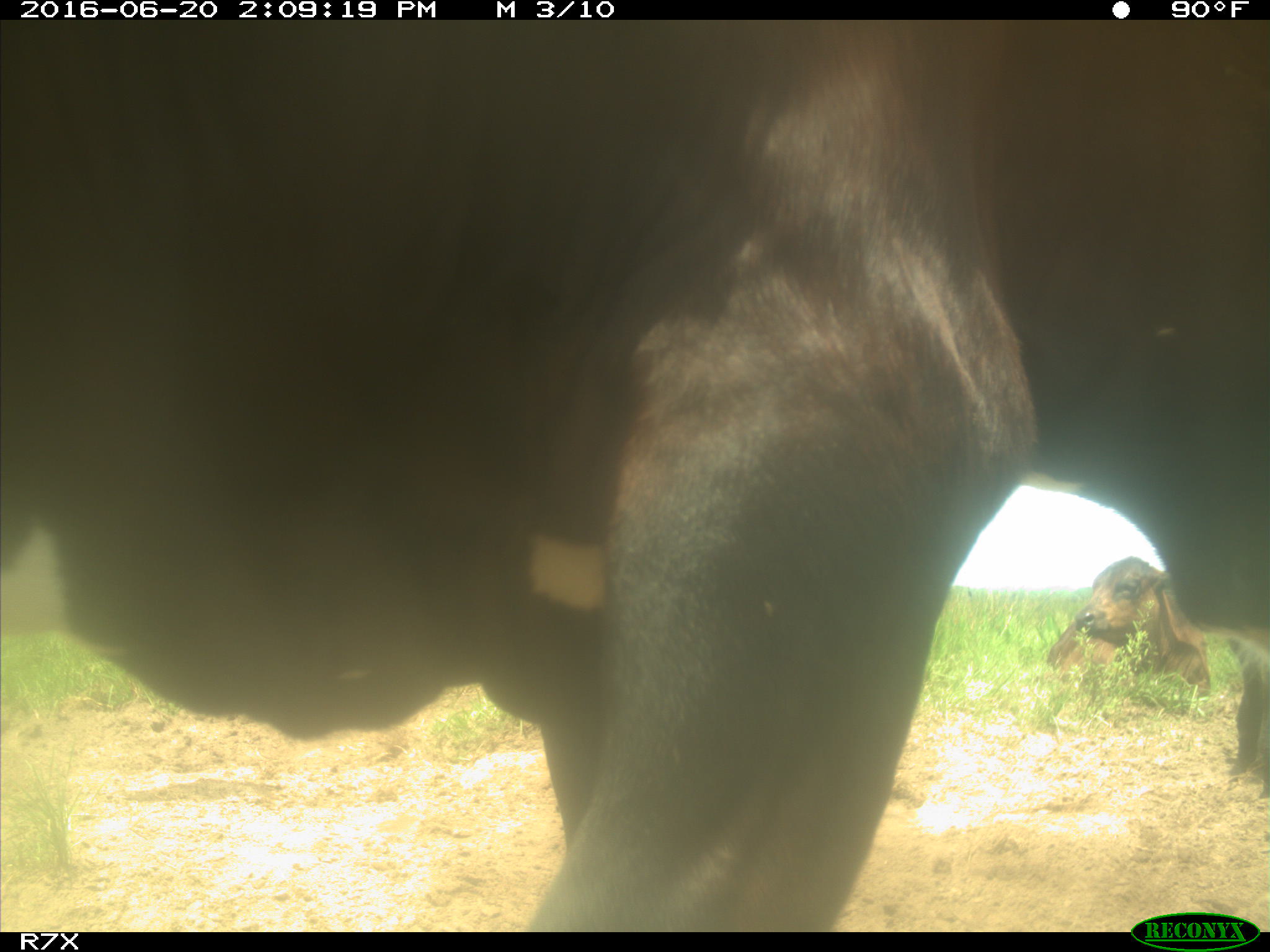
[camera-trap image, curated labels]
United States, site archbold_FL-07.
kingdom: Animalia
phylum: Chordata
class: Mammalia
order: Artiodactyla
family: Bovidae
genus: Bos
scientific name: Bos taurus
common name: domestic cow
Bos taurus (domestic cow).